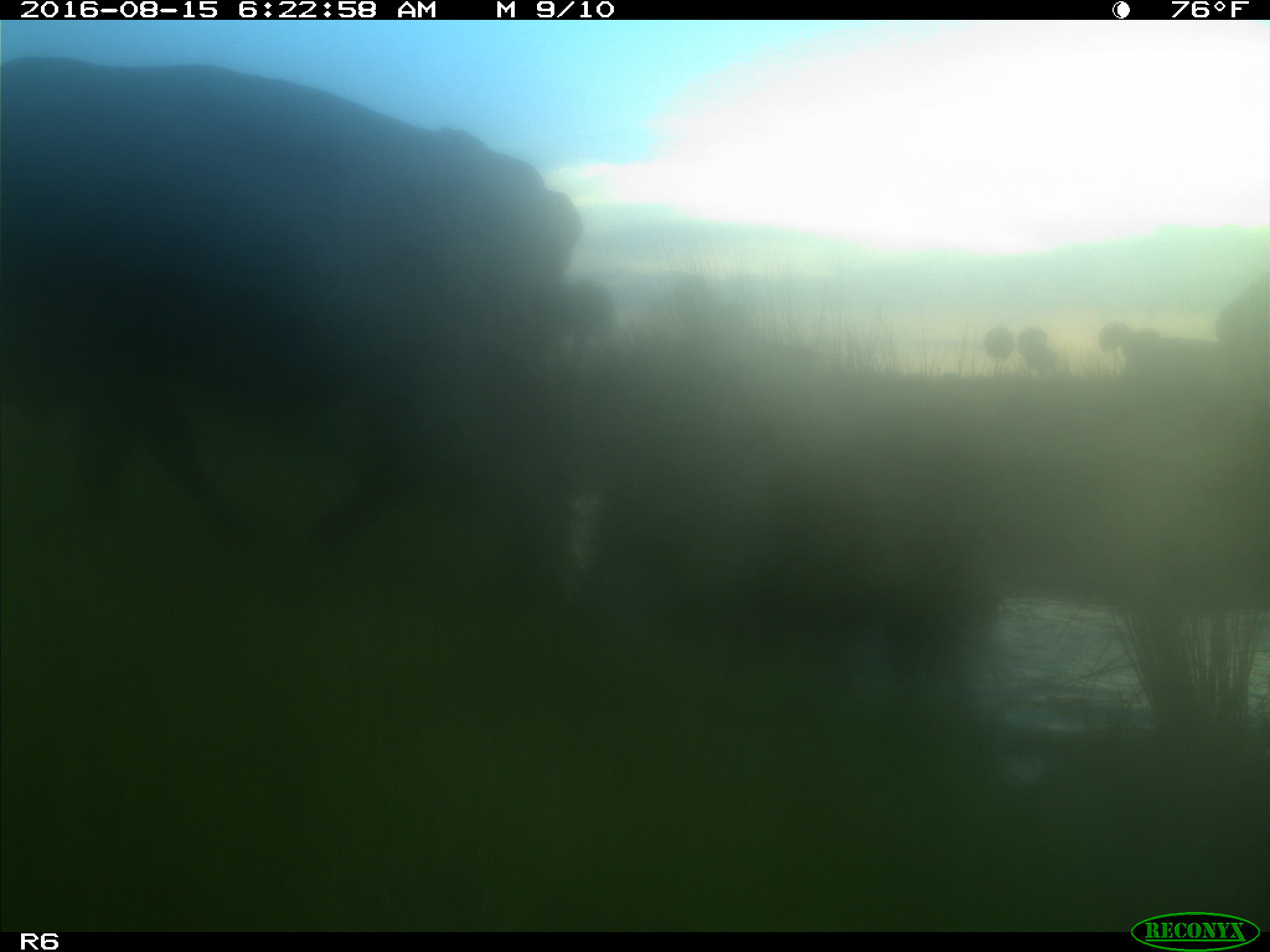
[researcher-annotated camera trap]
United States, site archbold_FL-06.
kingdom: Animalia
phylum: Chordata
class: Mammalia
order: Artiodactyla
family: Bovidae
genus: Bos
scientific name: Bos taurus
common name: domestic cow